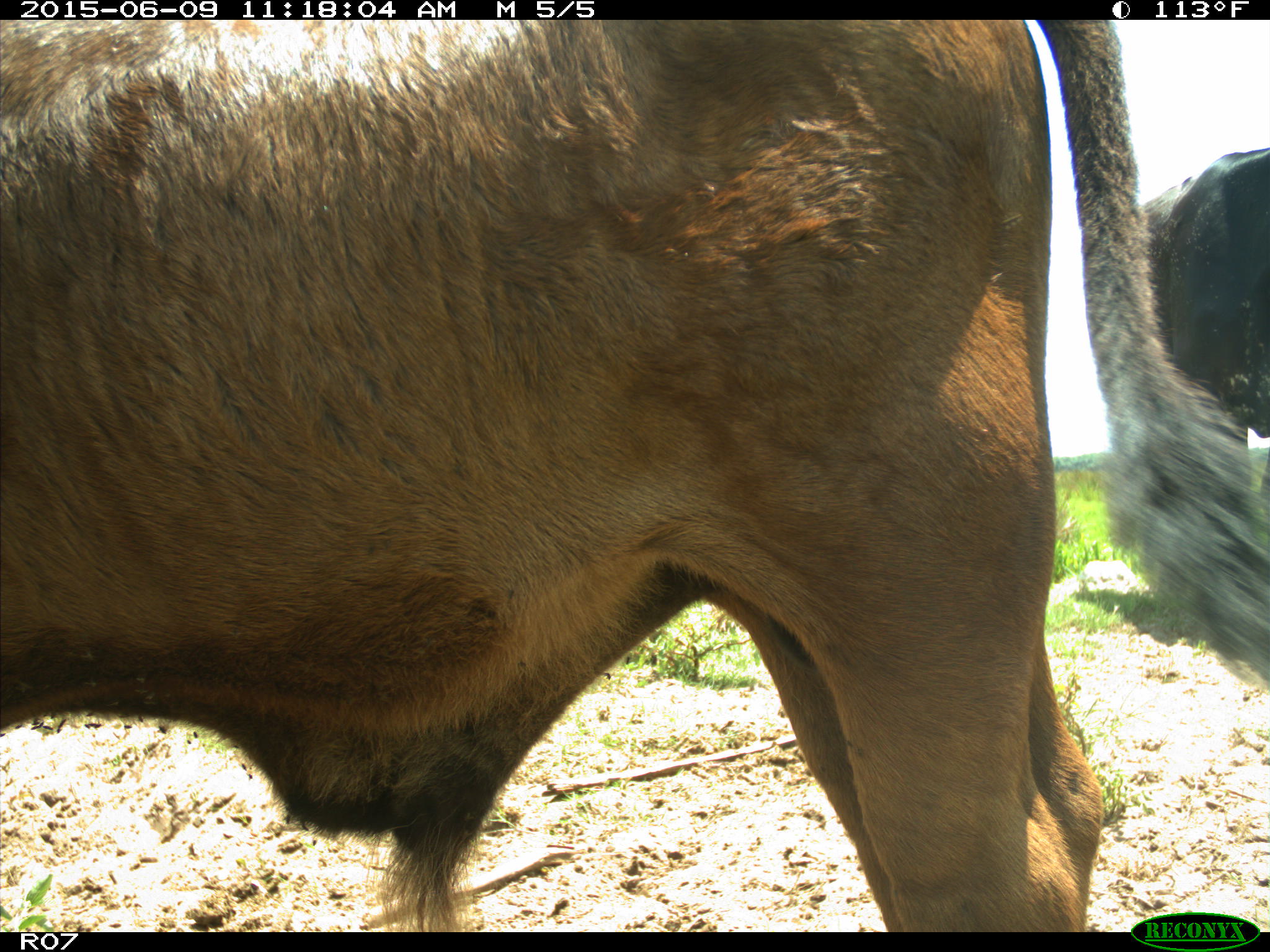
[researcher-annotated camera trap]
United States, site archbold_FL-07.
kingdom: Animalia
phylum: Chordata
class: Mammalia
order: Artiodactyla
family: Bovidae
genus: Bos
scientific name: Bos taurus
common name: domestic cow